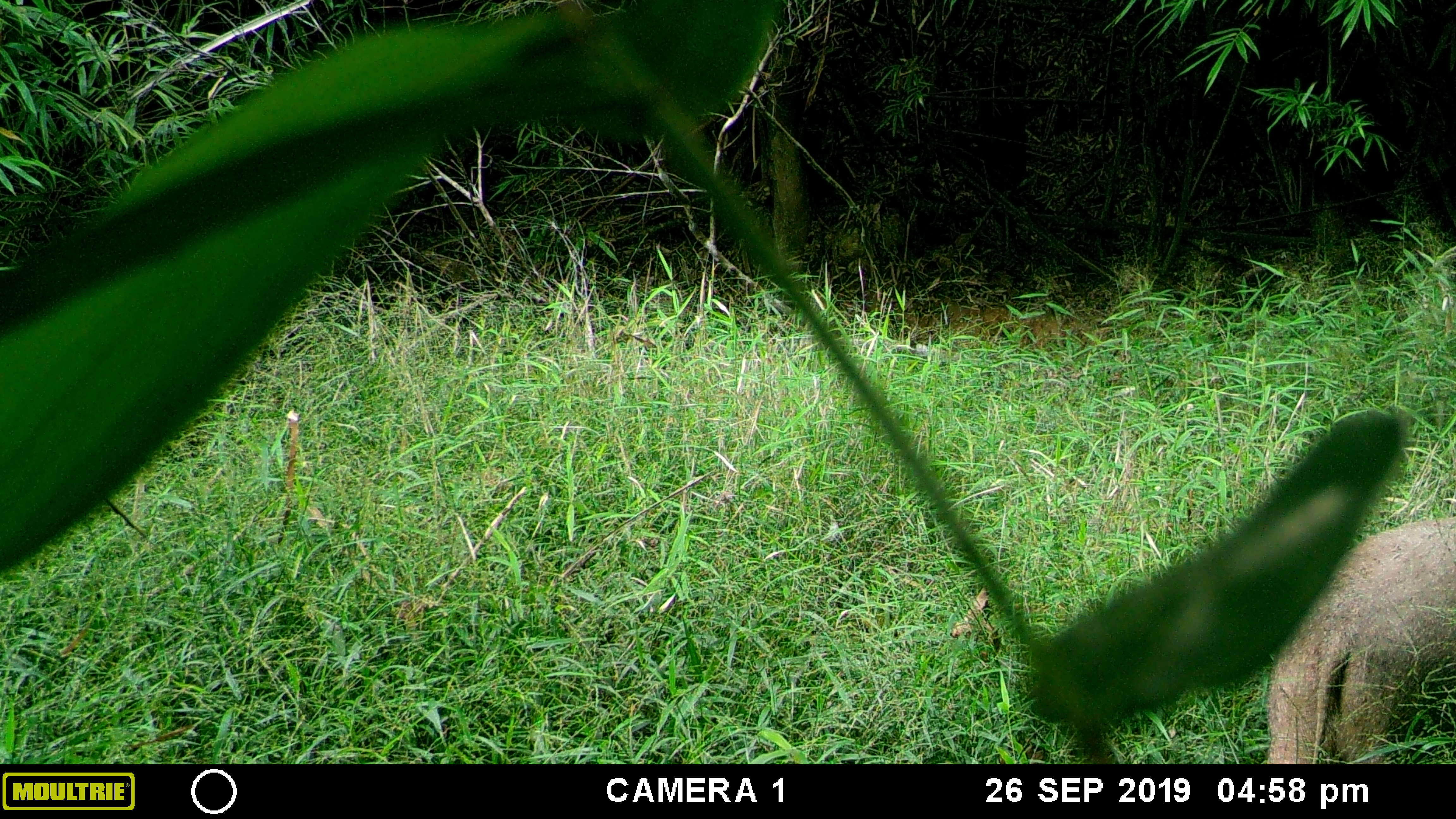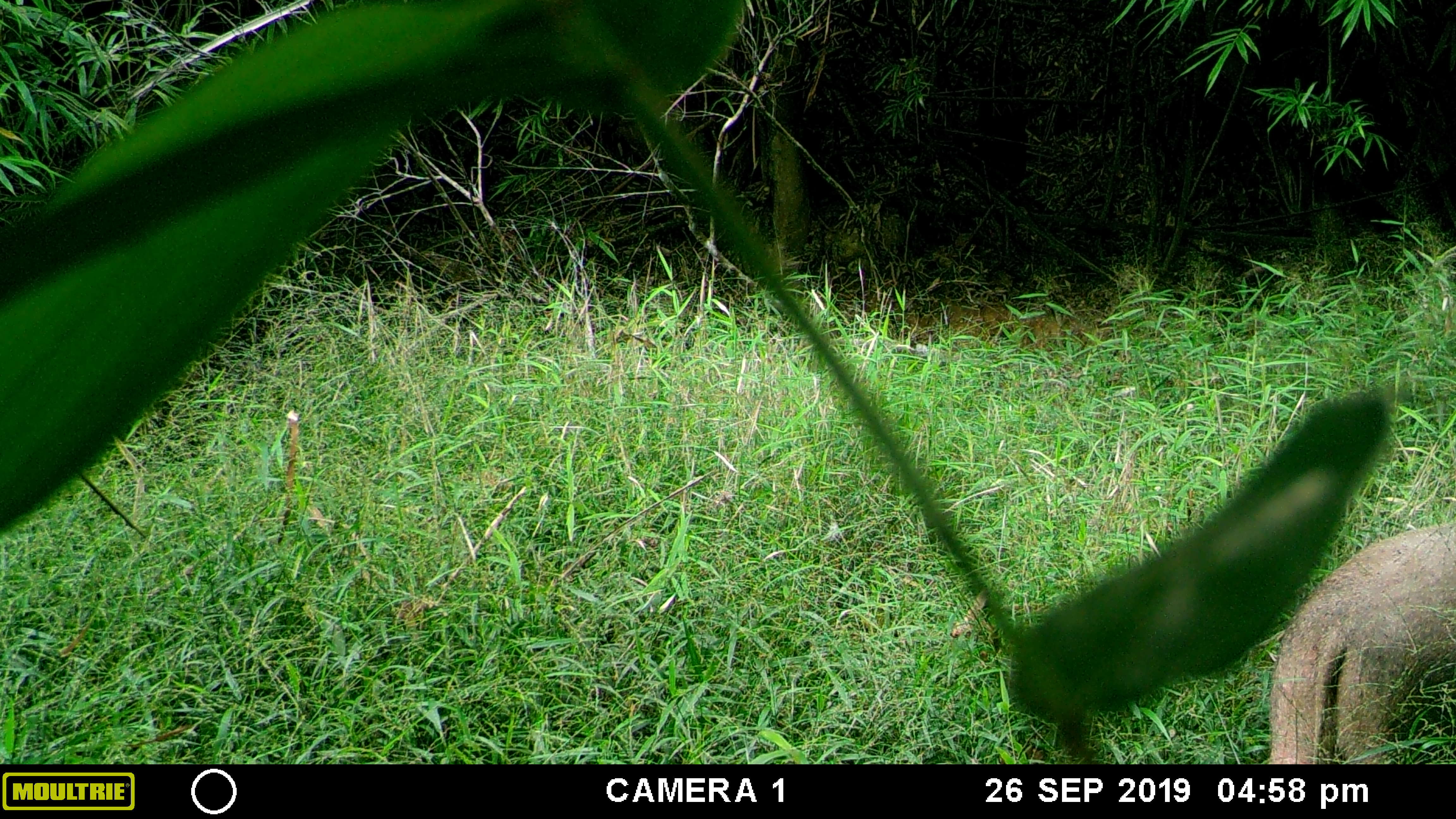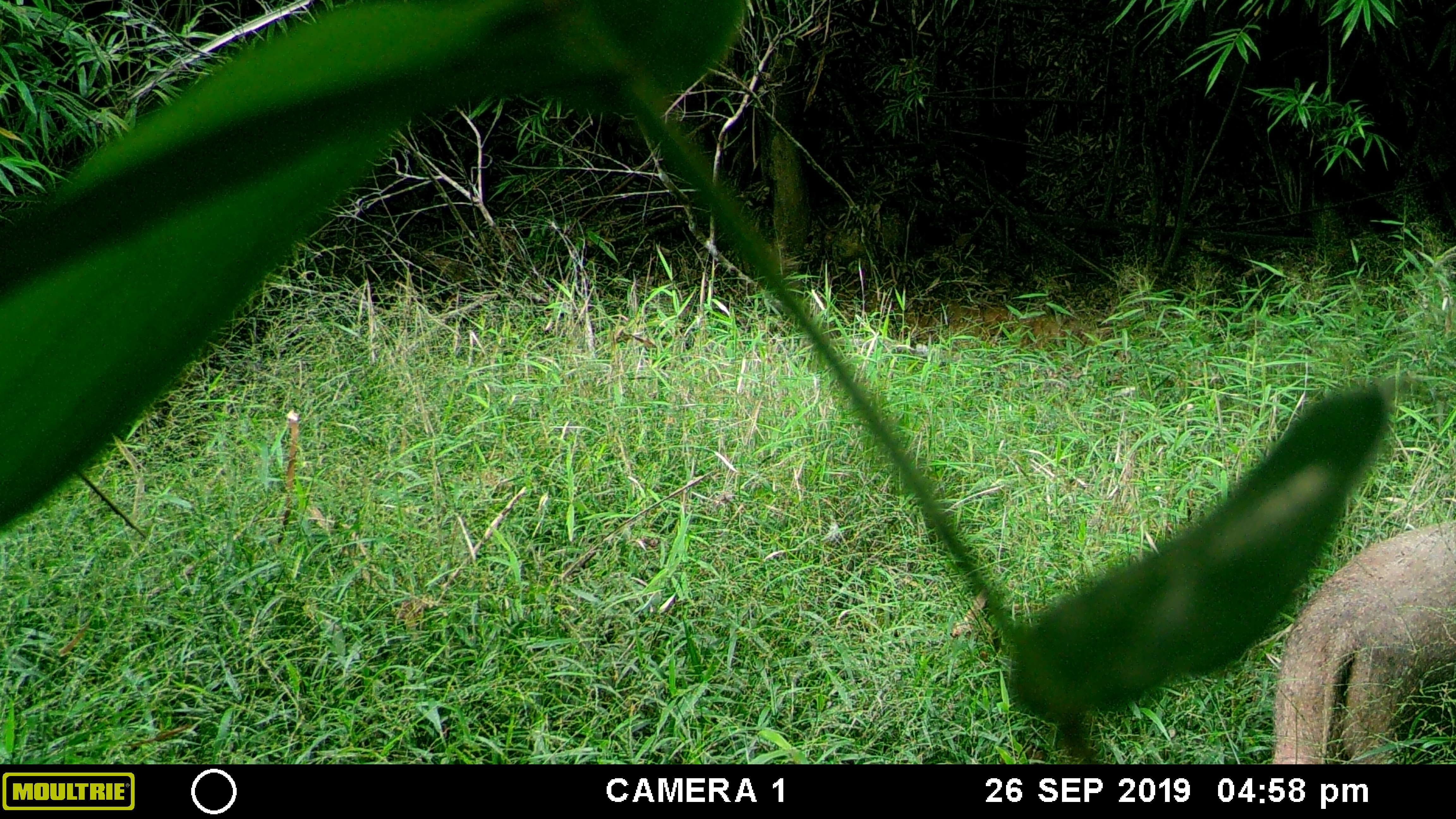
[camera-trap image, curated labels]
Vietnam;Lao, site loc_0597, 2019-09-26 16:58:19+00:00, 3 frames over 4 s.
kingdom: Animalia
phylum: Chordata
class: Mammalia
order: Artiodactyla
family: Suidae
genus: Sus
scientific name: Sus scrofa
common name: eurasian wild pig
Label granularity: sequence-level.